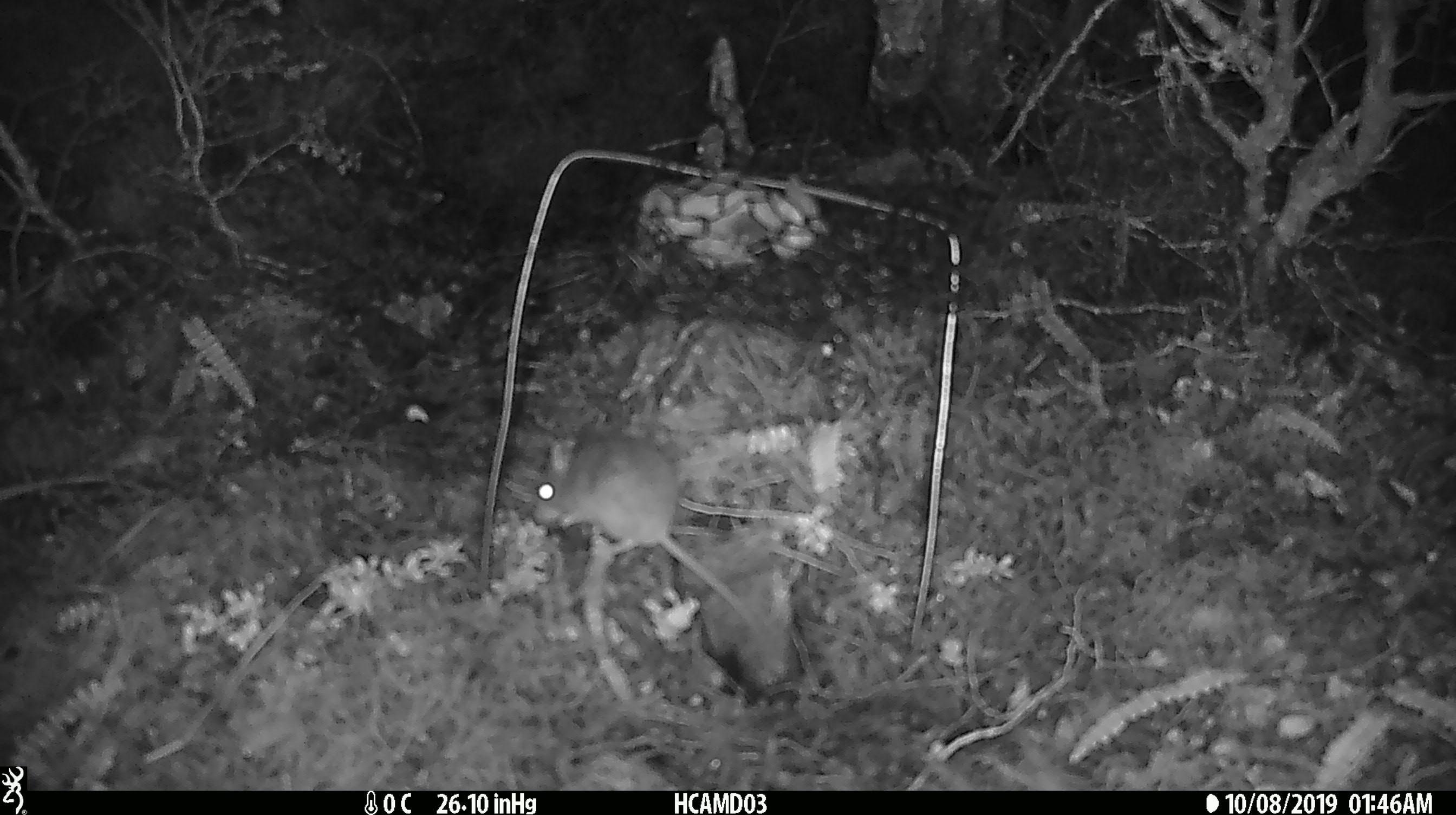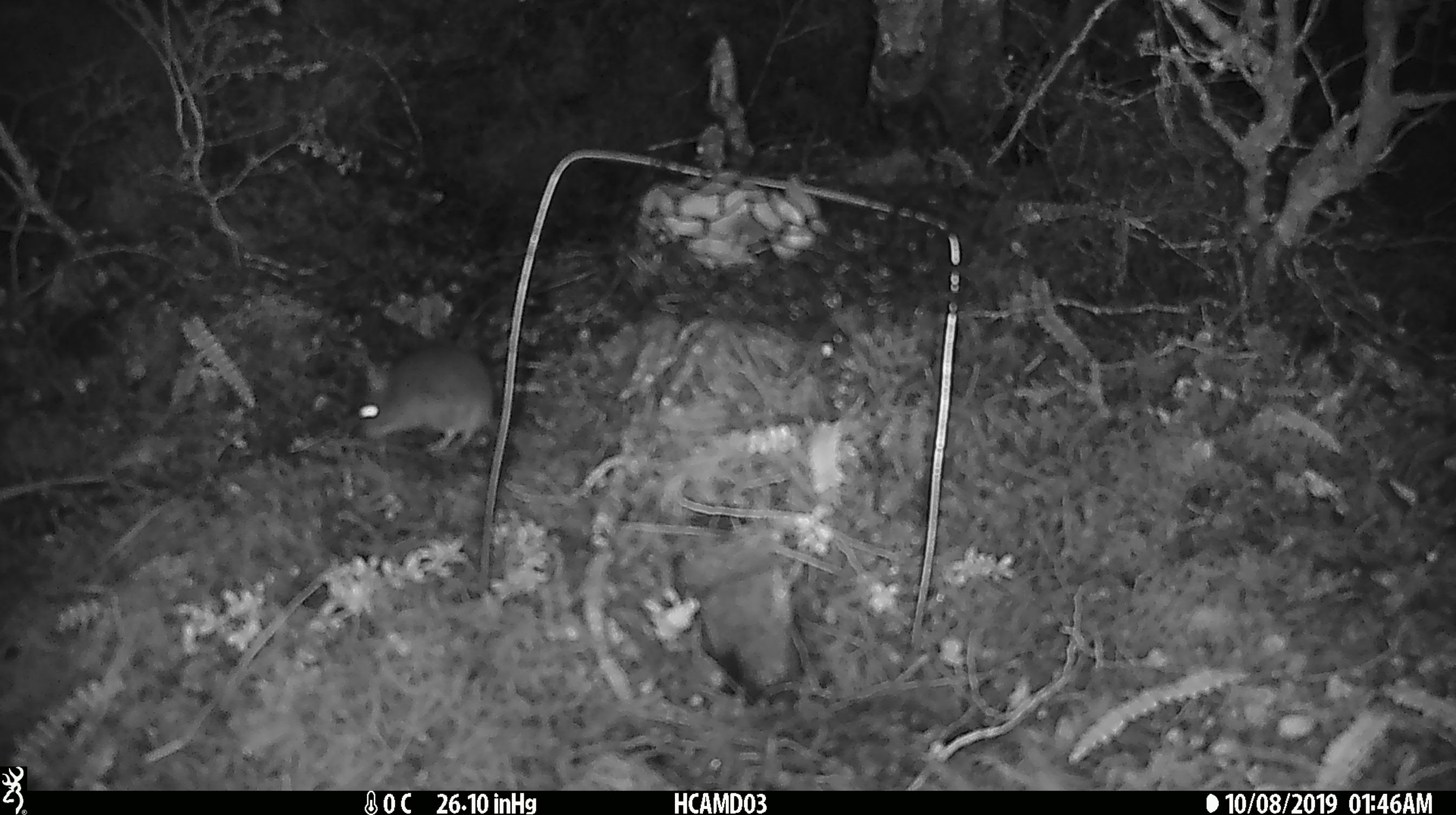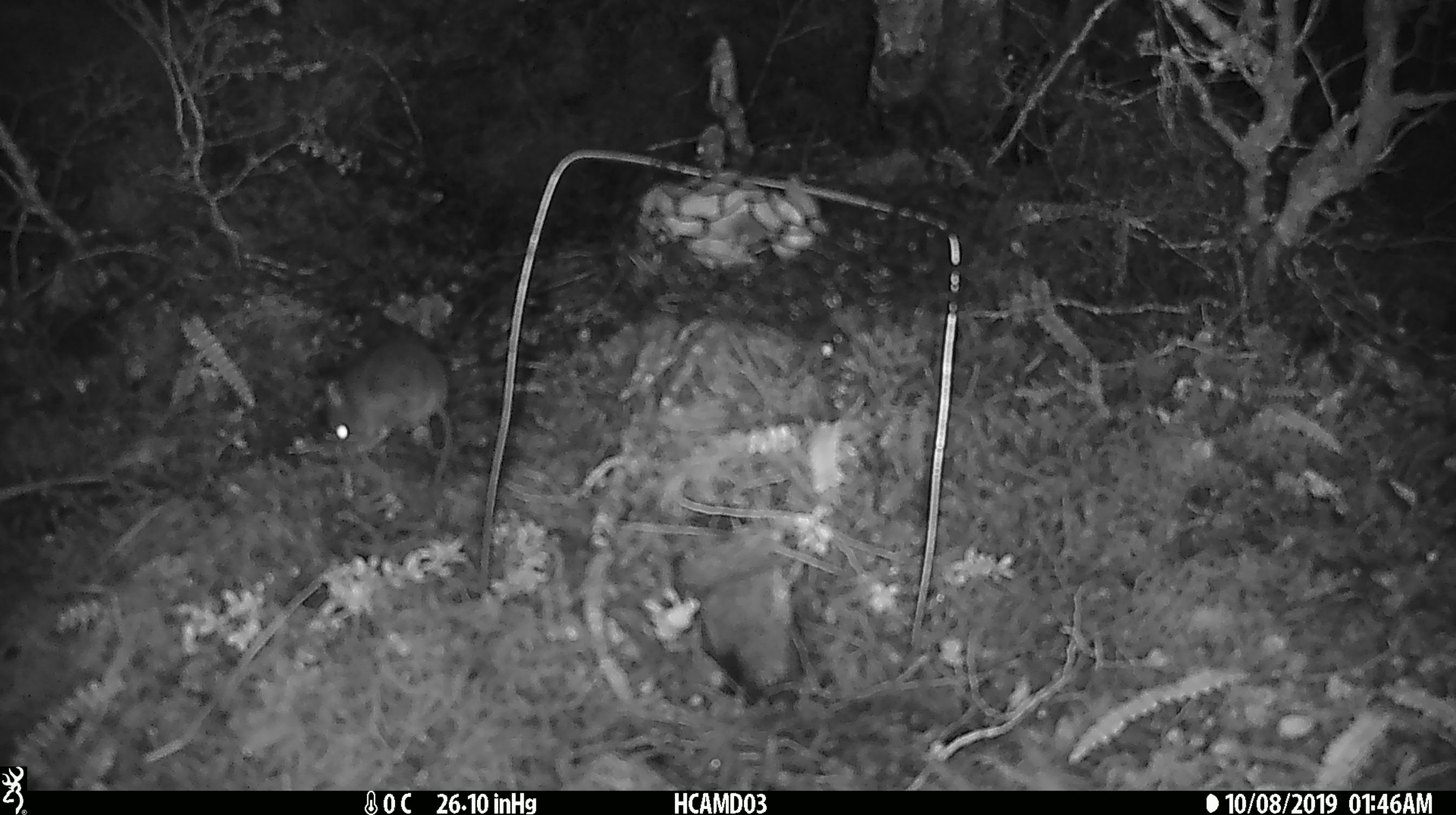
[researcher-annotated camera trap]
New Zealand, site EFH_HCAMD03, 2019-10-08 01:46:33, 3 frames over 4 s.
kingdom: Animalia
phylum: Chordata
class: Mammalia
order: Rodentia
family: Muridae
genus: Mus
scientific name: Mus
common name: mouse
Mouse (Mus).